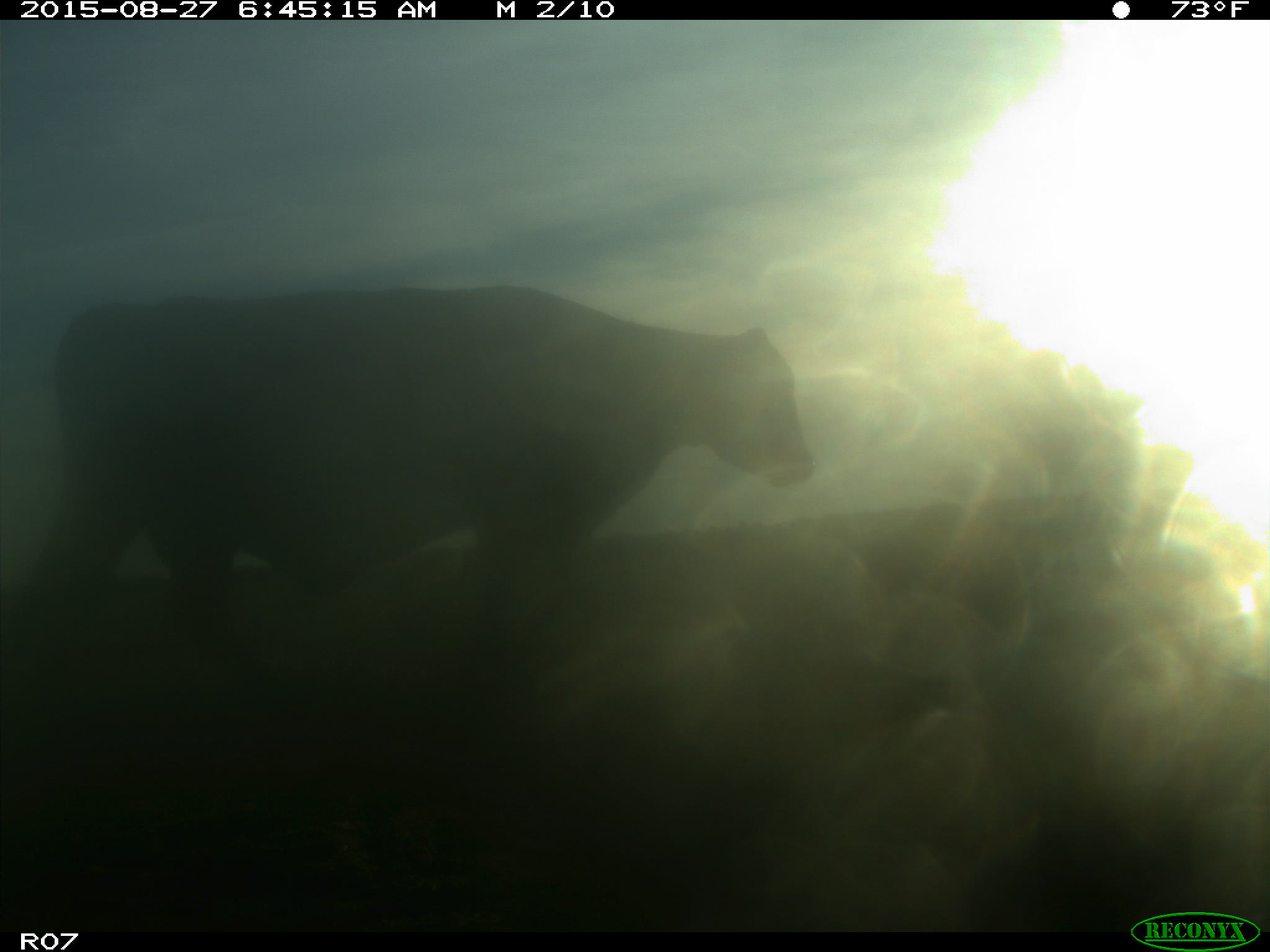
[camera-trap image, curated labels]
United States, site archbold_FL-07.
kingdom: Animalia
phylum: Chordata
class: Mammalia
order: Artiodactyla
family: Bovidae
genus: Bos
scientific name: Bos taurus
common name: domestic cow